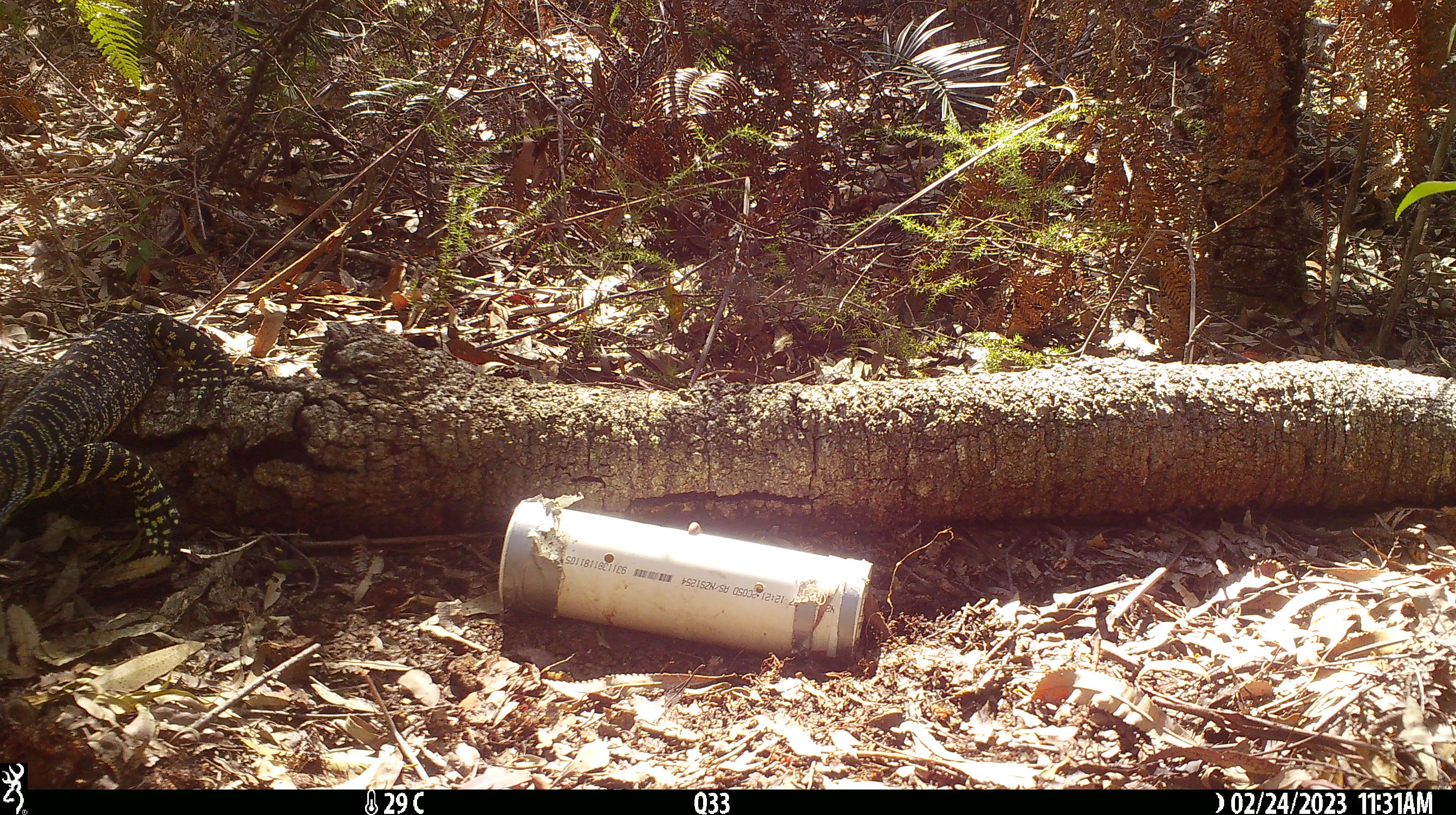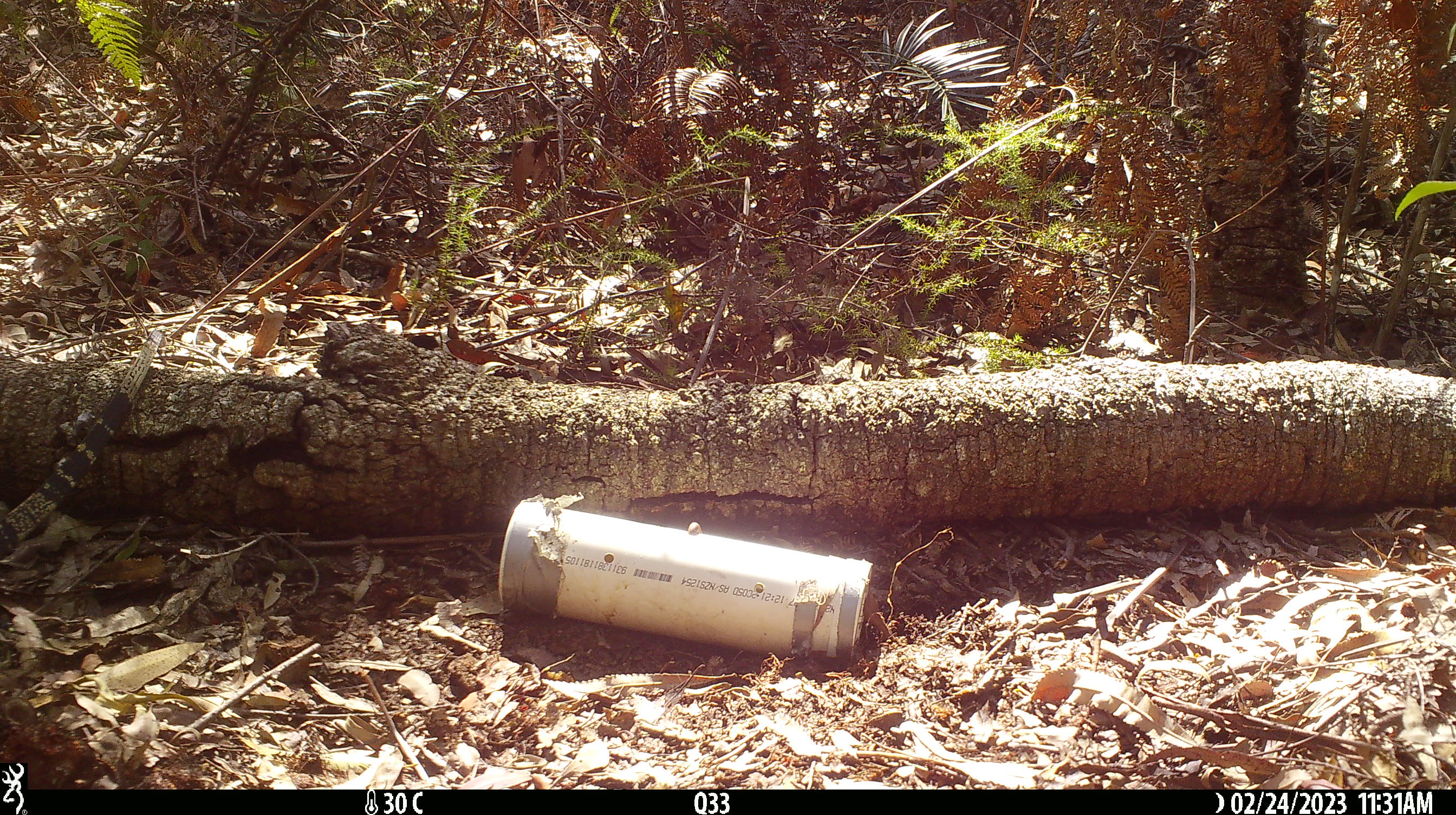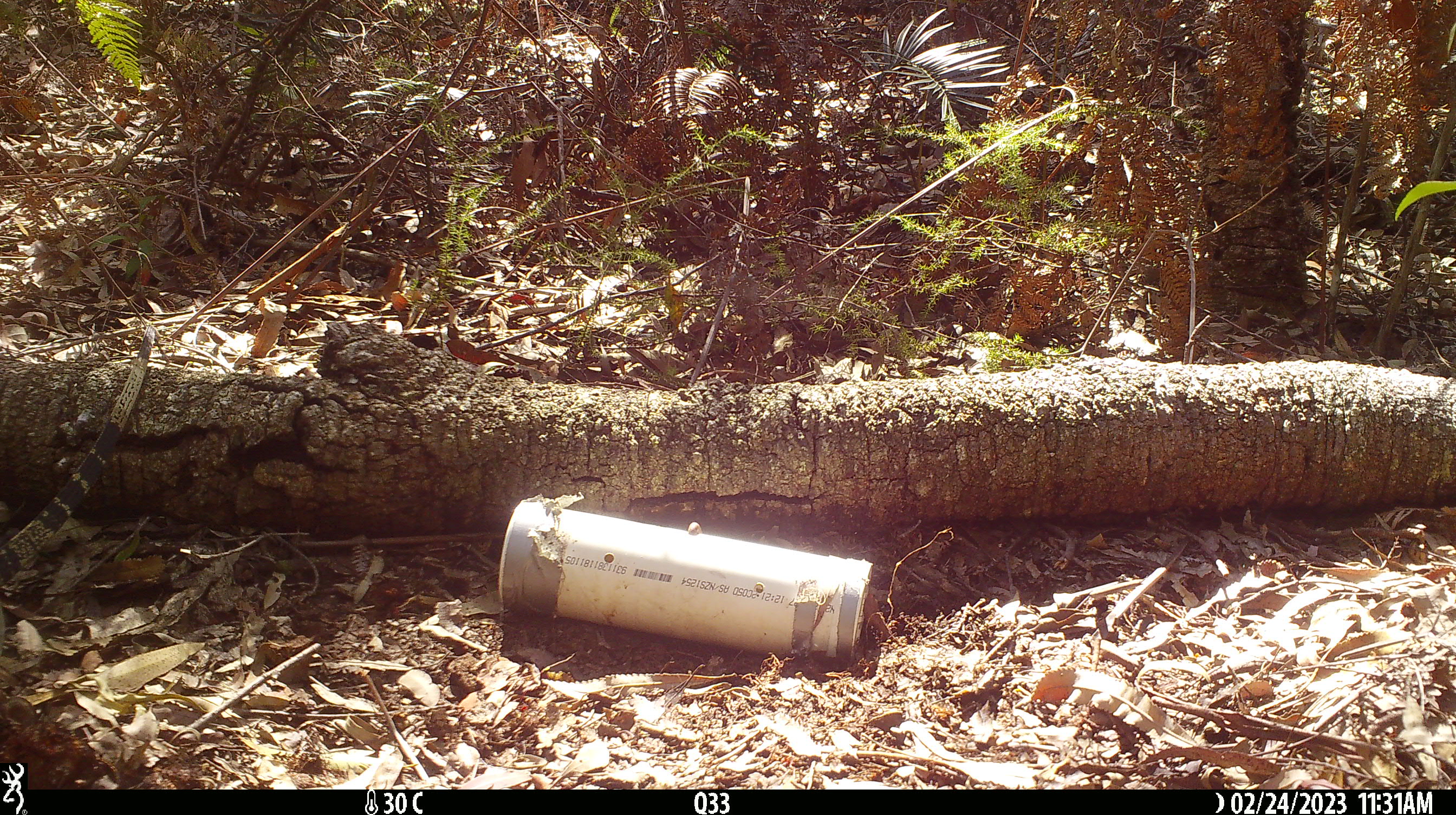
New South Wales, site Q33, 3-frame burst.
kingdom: Animalia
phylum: Chordata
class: Reptilia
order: Squamata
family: Varanidae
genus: Varanus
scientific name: Varanus varius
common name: lace monitor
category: goanna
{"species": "goanna (lace monitor) (Varanus varius)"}